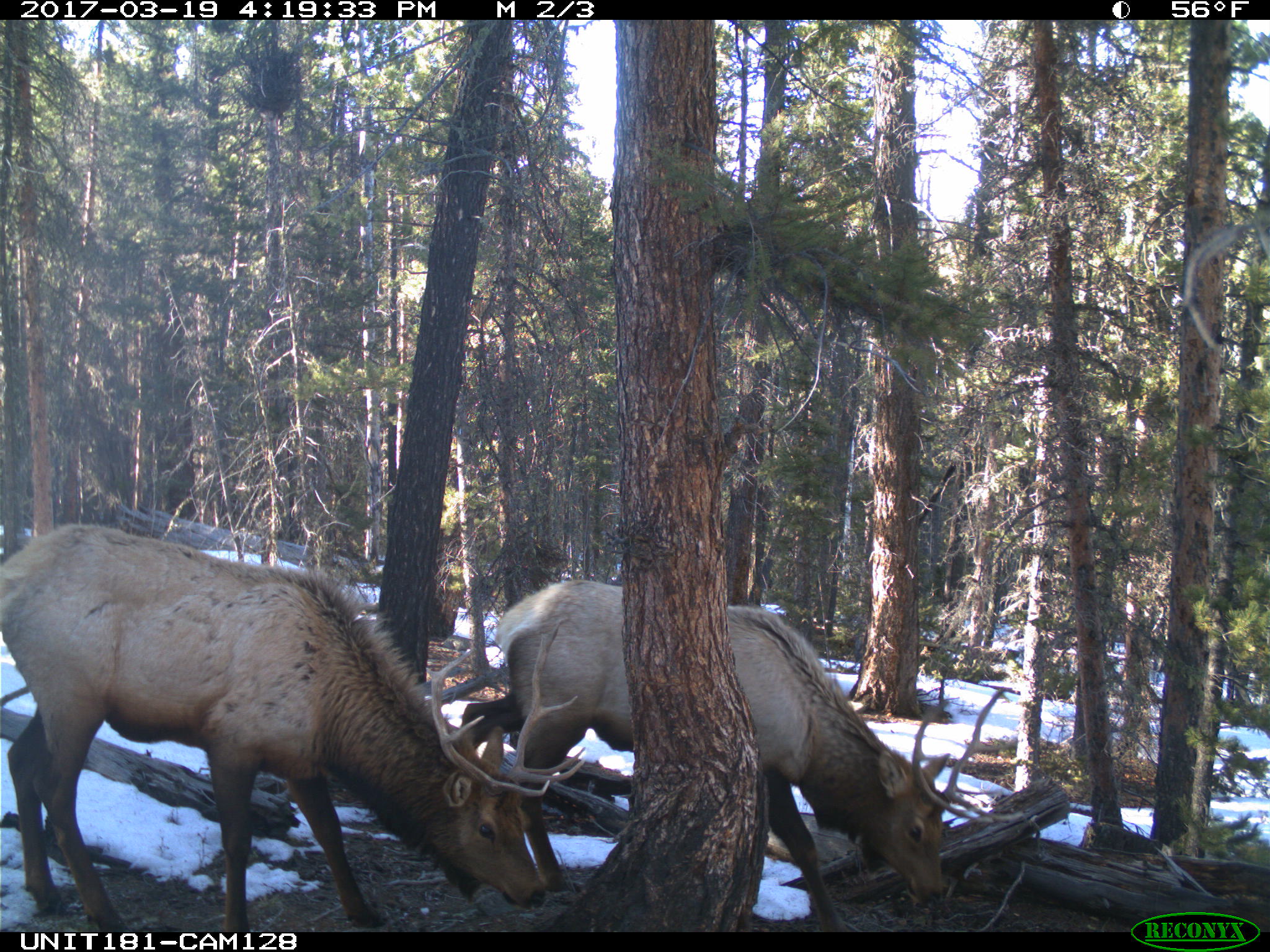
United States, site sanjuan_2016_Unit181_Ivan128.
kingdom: Animalia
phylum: Chordata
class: Mammalia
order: Artiodactyla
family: Cervidae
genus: Cervus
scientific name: Cervus elaphus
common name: red deer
Cervus elaphus (red deer).